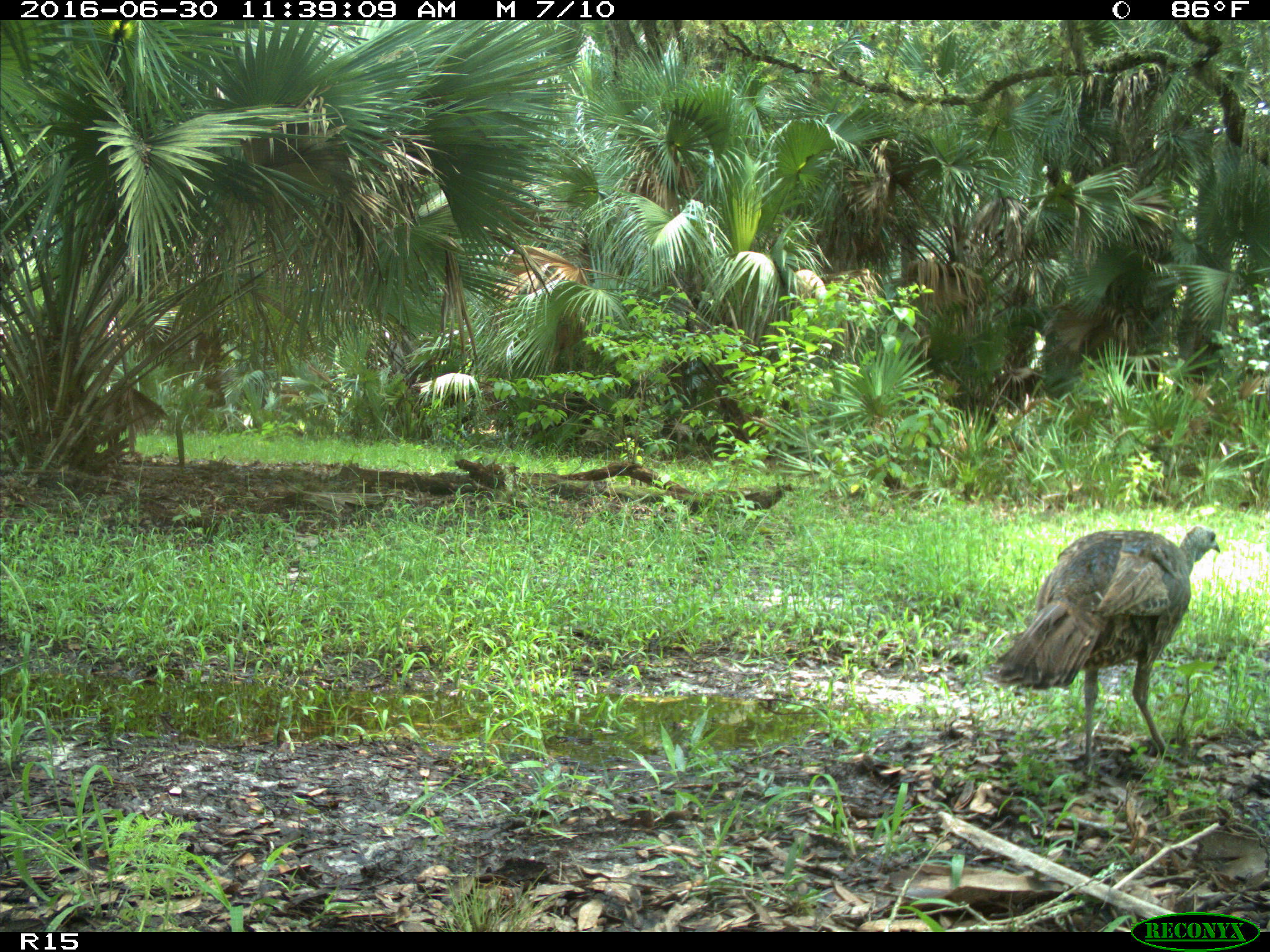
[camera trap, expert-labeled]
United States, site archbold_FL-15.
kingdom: Animalia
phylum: Chordata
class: Aves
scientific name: Aves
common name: birds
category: unidentified bird